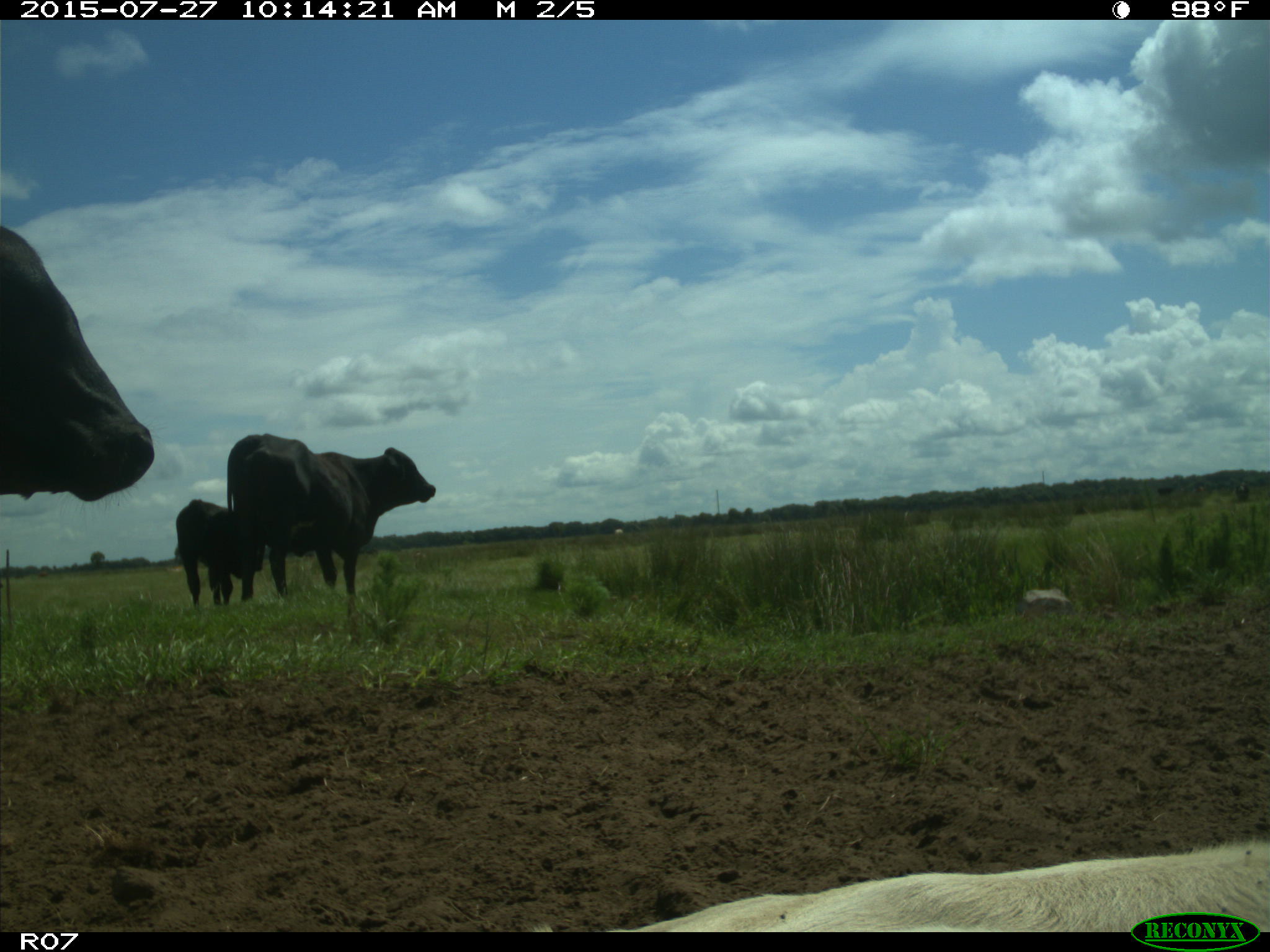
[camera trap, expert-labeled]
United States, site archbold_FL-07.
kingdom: Animalia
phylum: Chordata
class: Mammalia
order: Artiodactyla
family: Bovidae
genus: Bos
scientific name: Bos taurus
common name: domestic cow